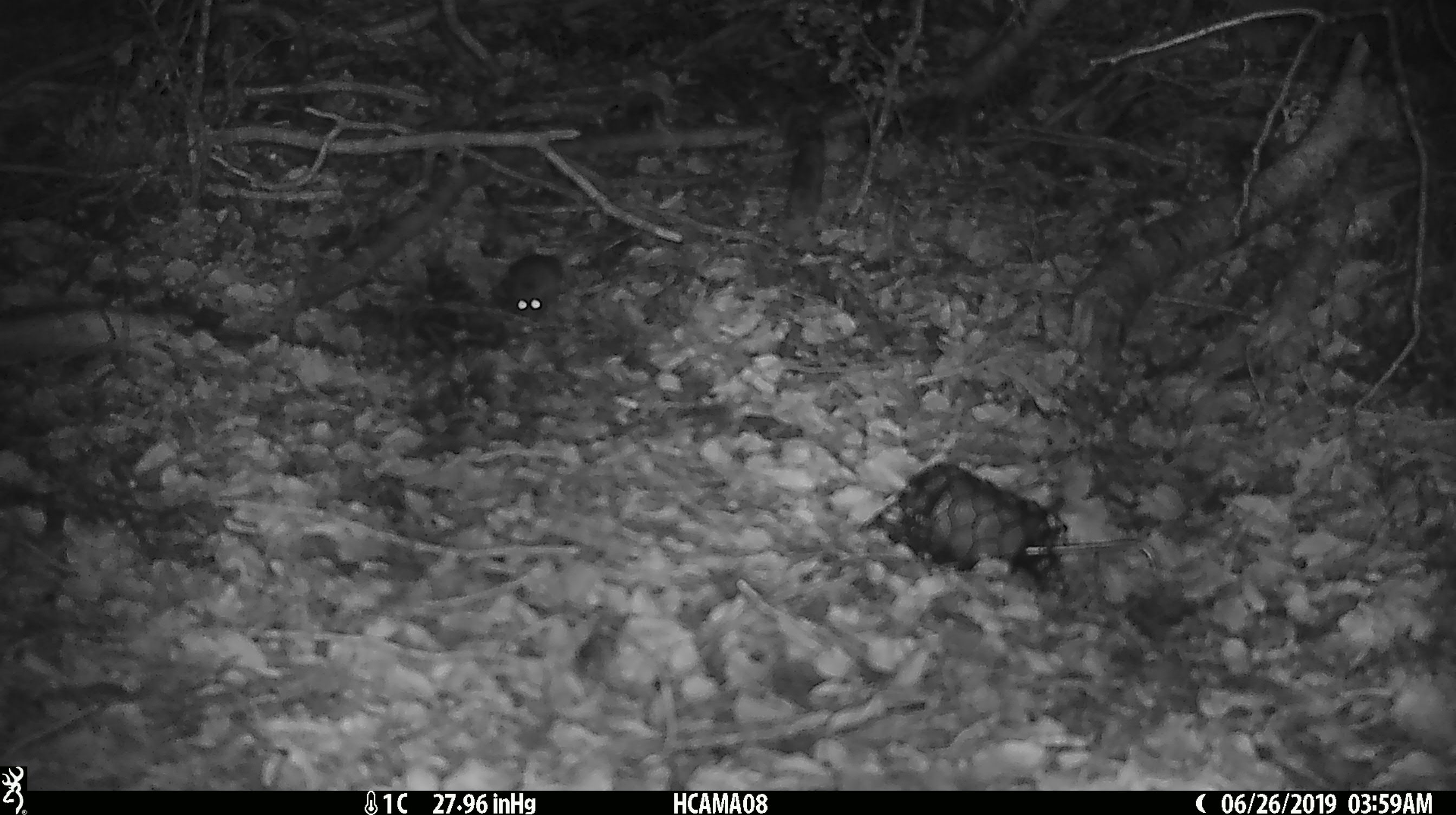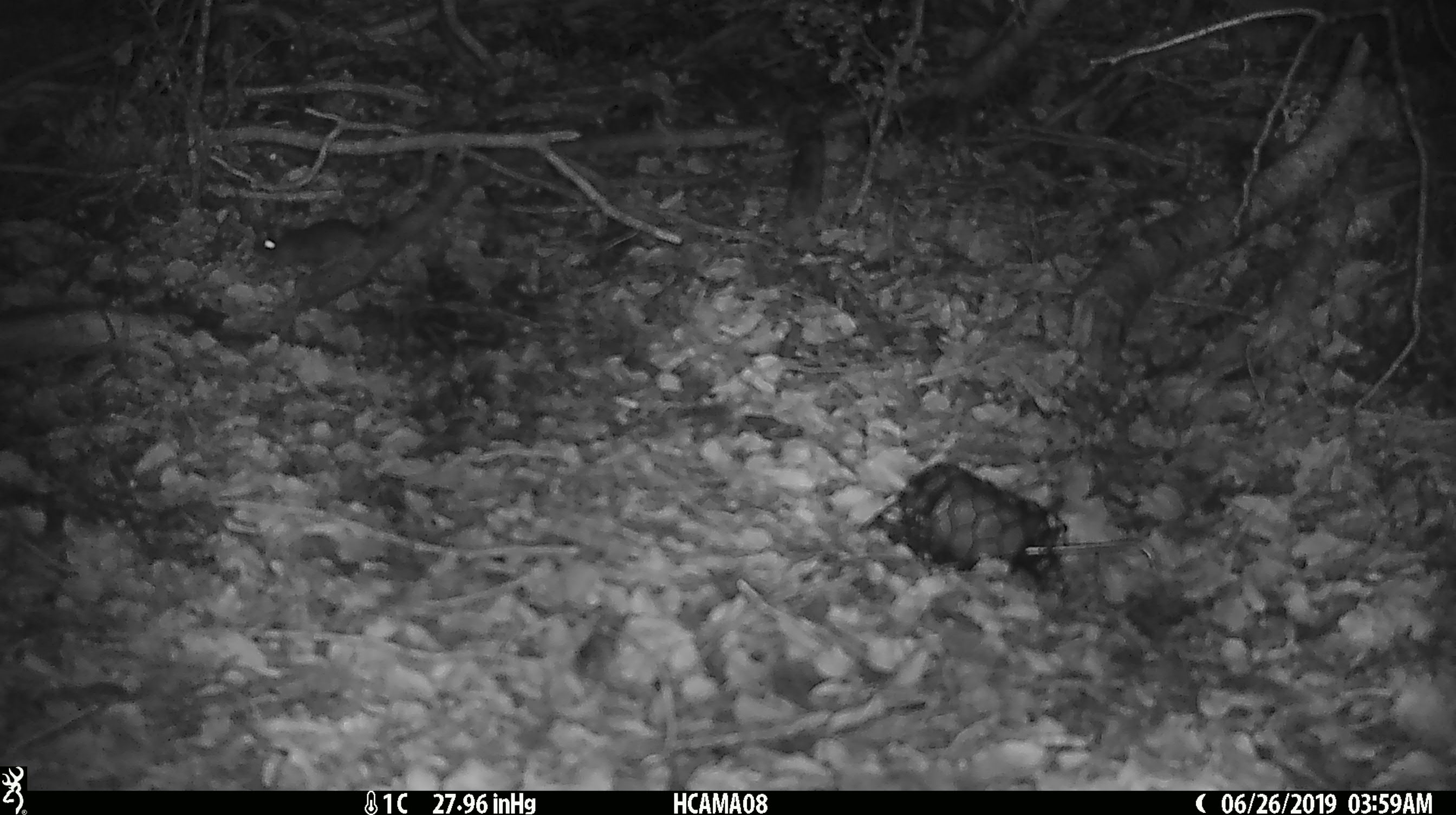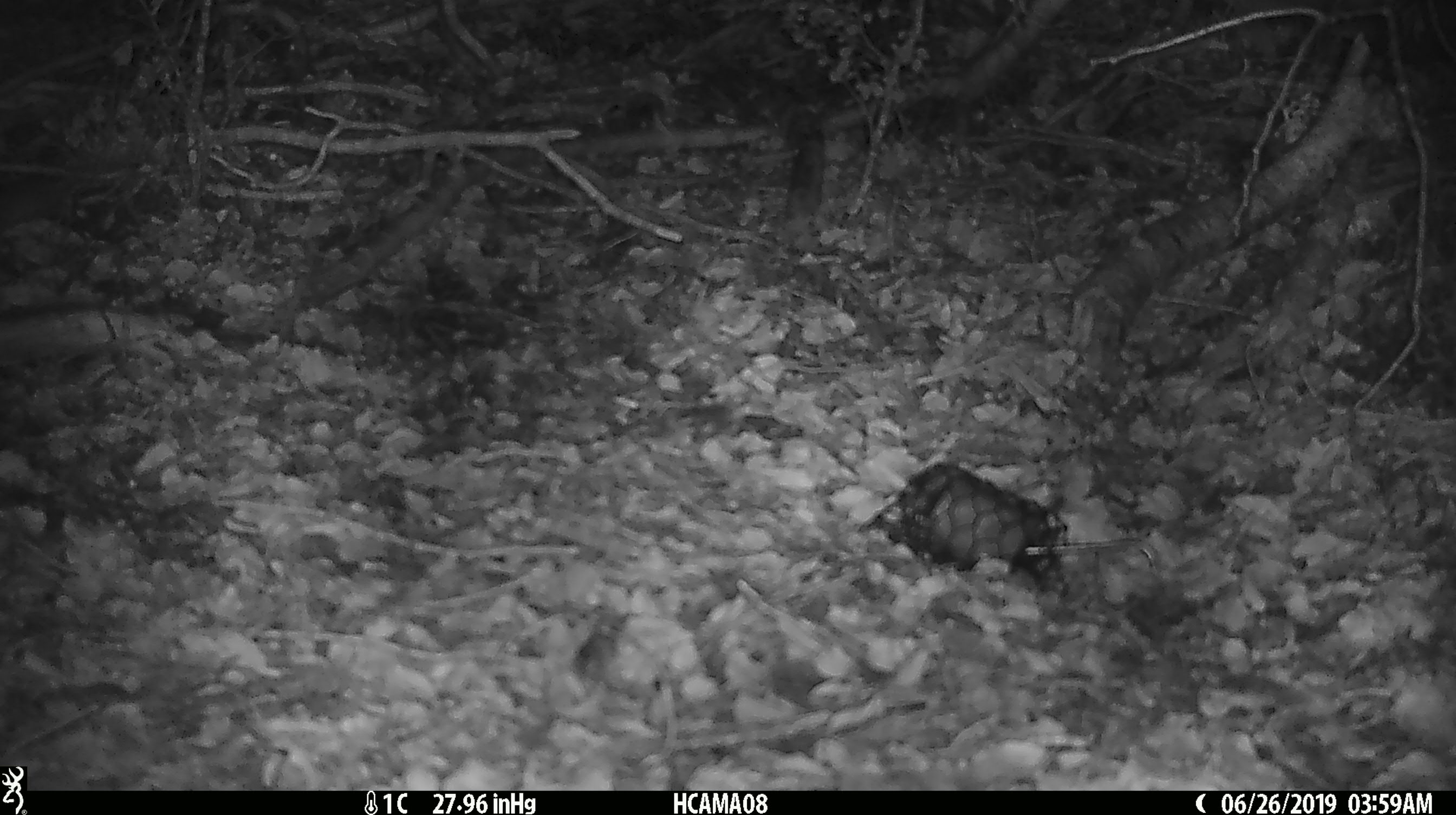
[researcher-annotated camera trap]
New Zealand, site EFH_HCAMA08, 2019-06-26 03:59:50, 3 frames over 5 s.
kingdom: Animalia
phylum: Chordata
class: Mammalia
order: Rodentia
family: Muridae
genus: Mus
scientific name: Mus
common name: mouse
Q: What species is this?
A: Mouse (Mus).